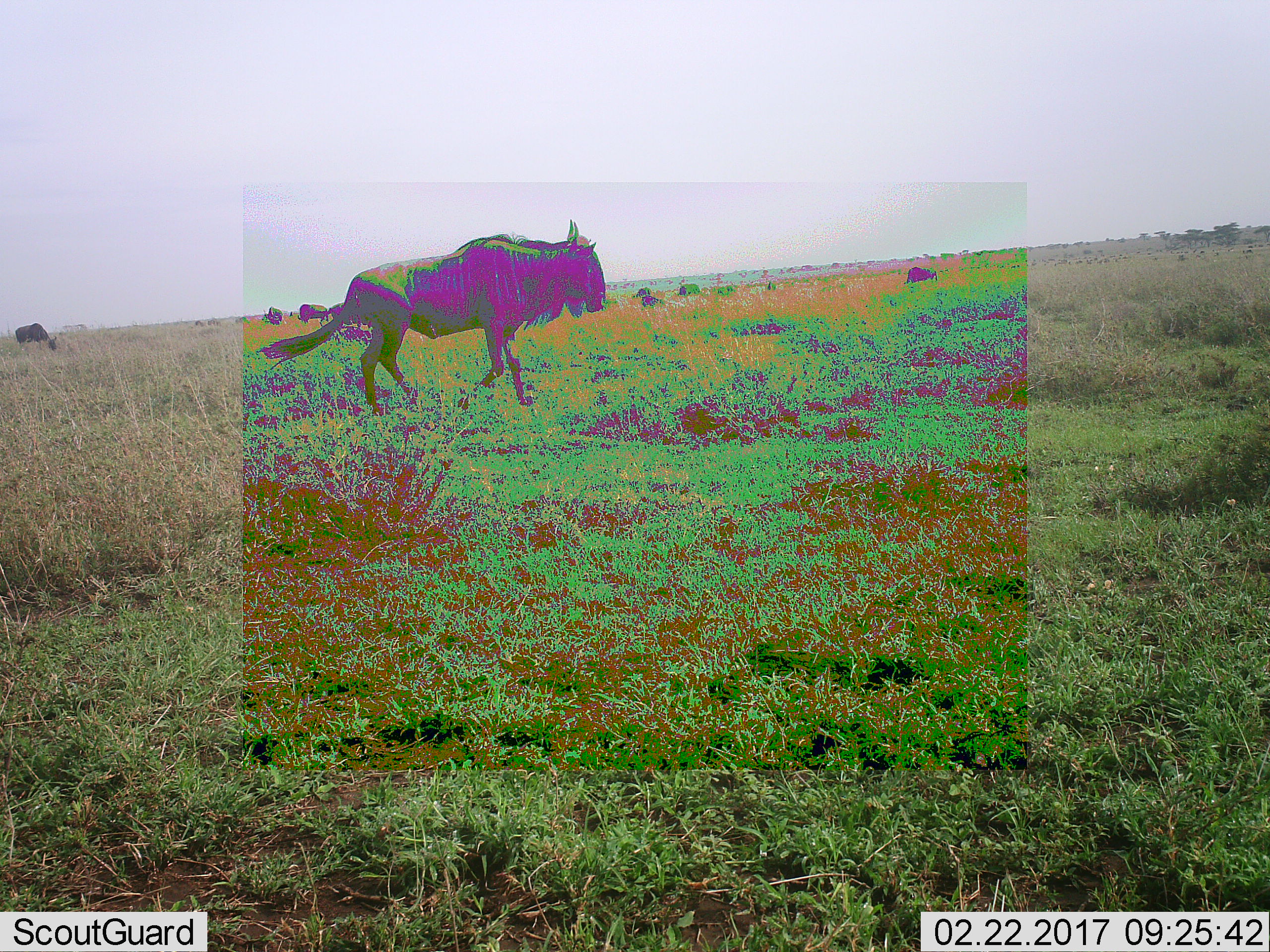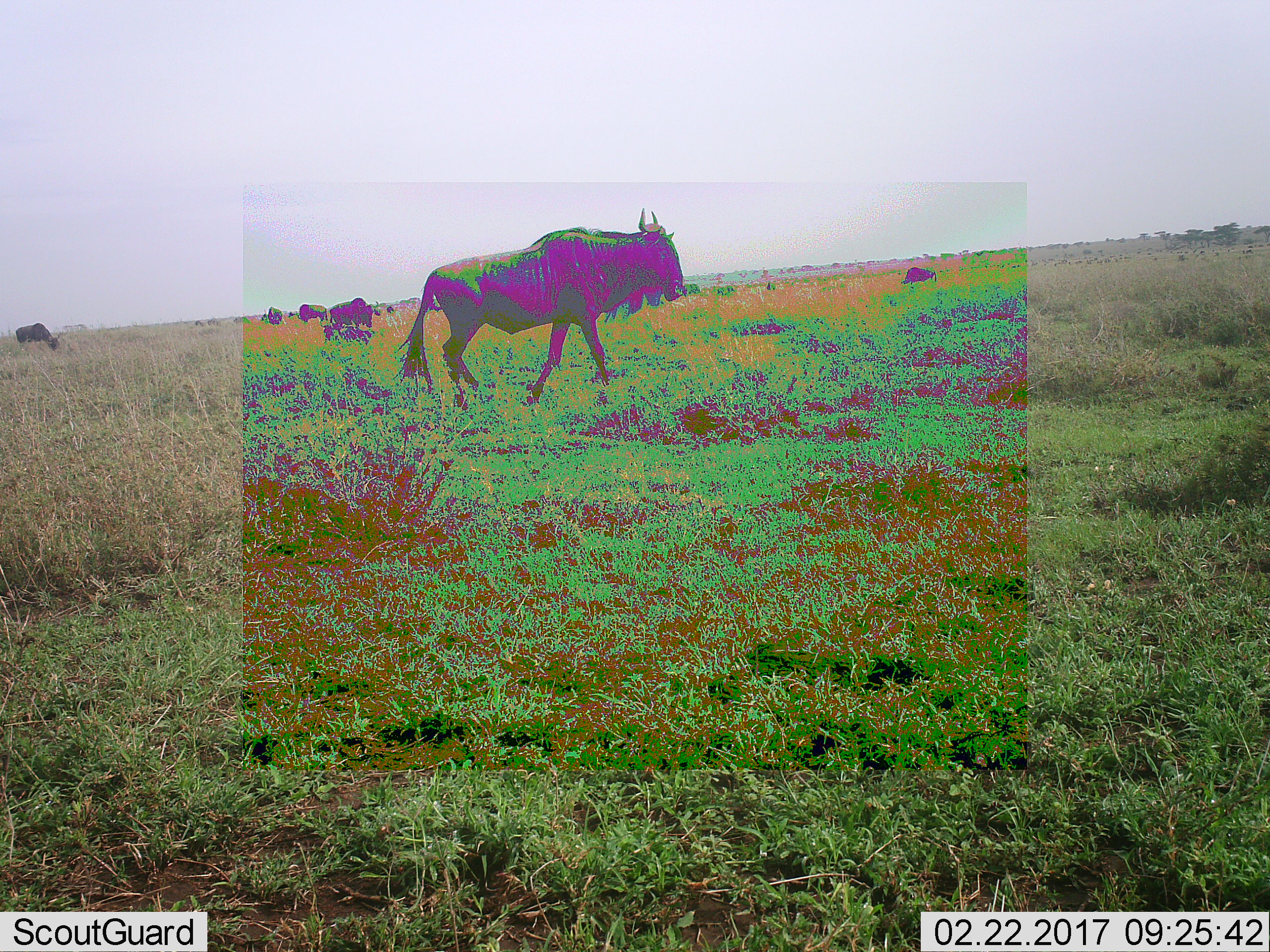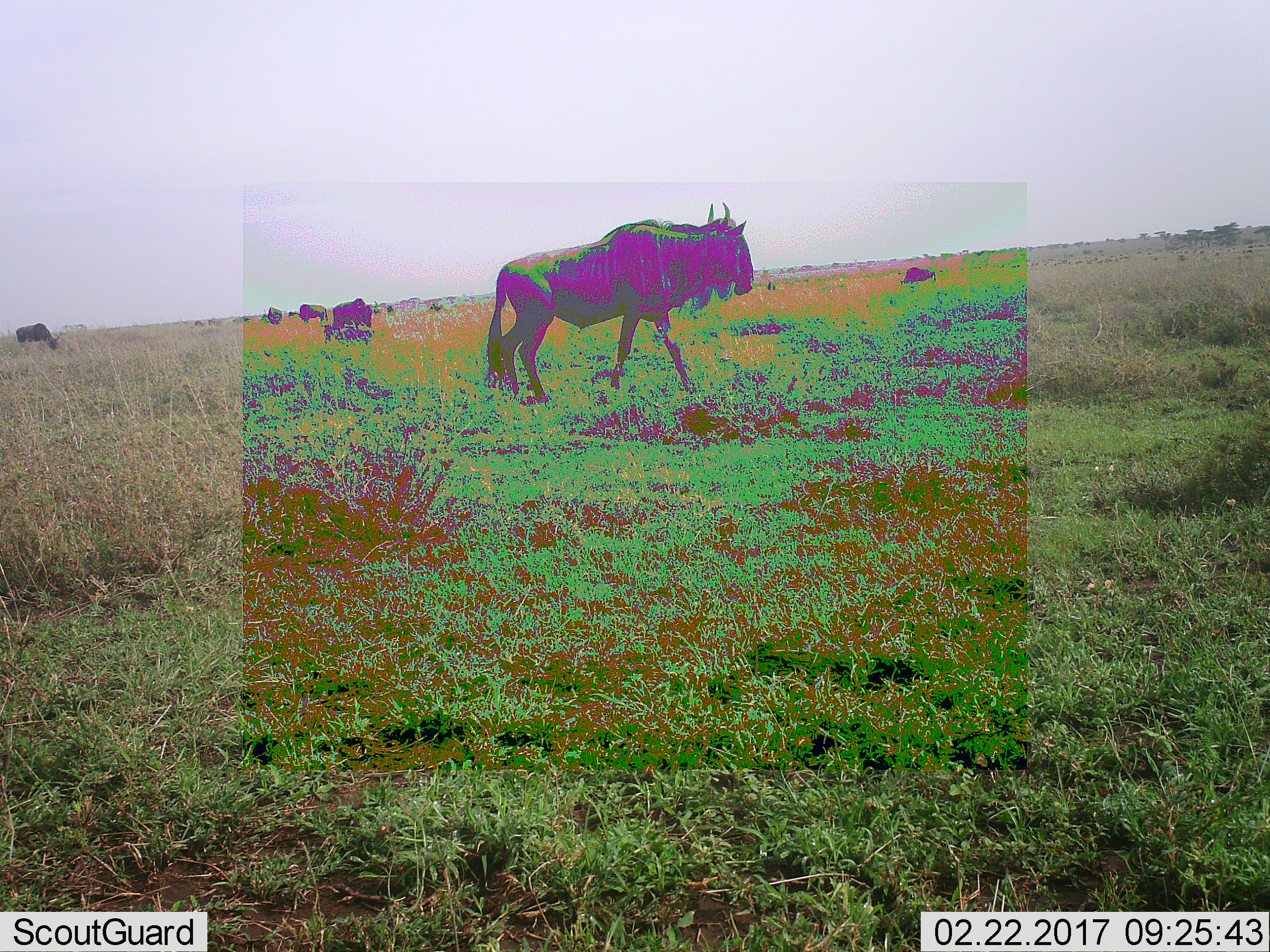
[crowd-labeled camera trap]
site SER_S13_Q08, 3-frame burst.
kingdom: Animalia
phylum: Chordata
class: Mammalia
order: Artiodactyla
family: Bovidae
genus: Connochaetes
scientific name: Connochaetes taurinus taurinus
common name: blue wildebeest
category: wildebeestblue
Wildebeestblue (blue wildebeest) (Connochaetes taurinus taurinus), count 10. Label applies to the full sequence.